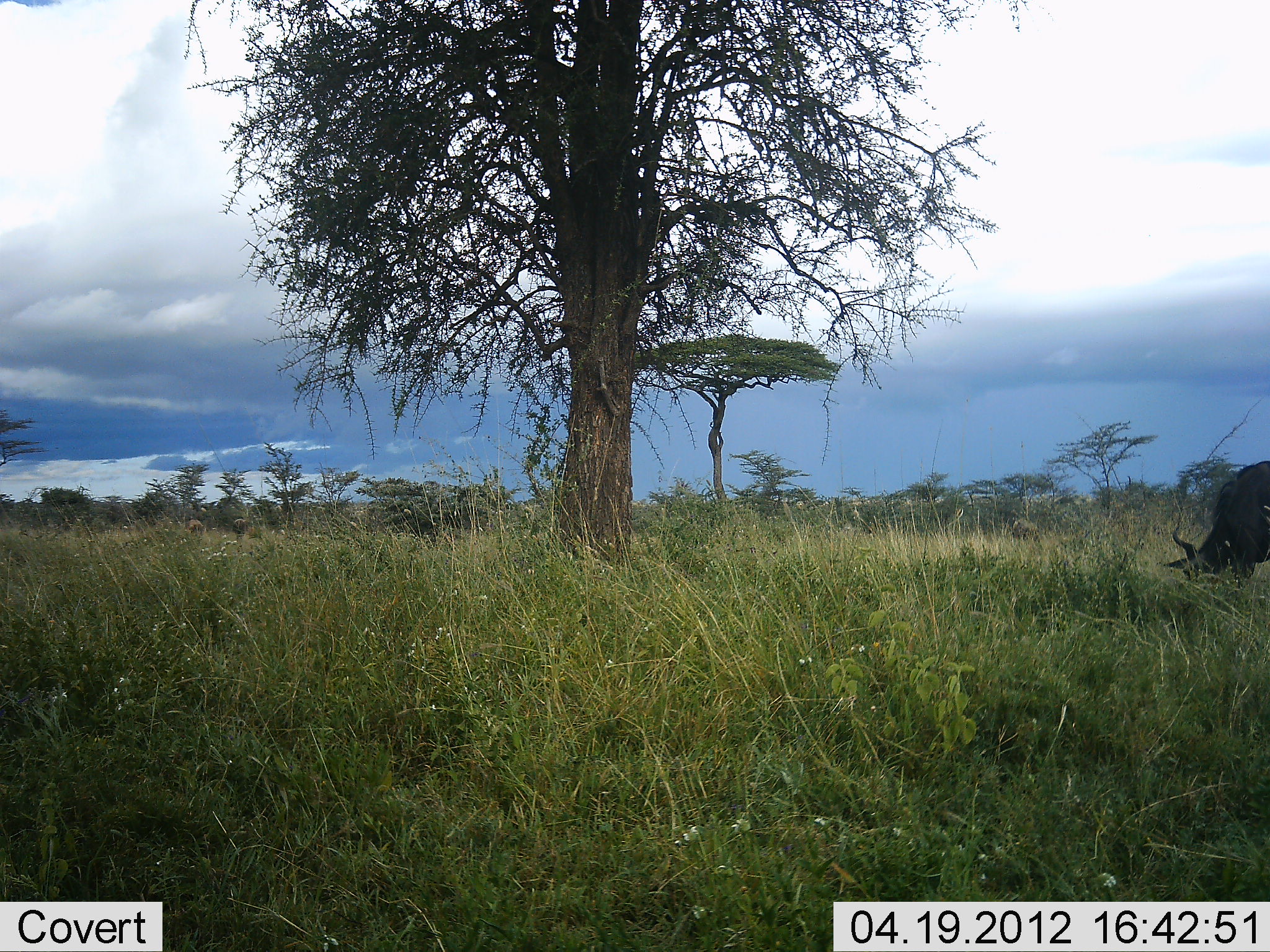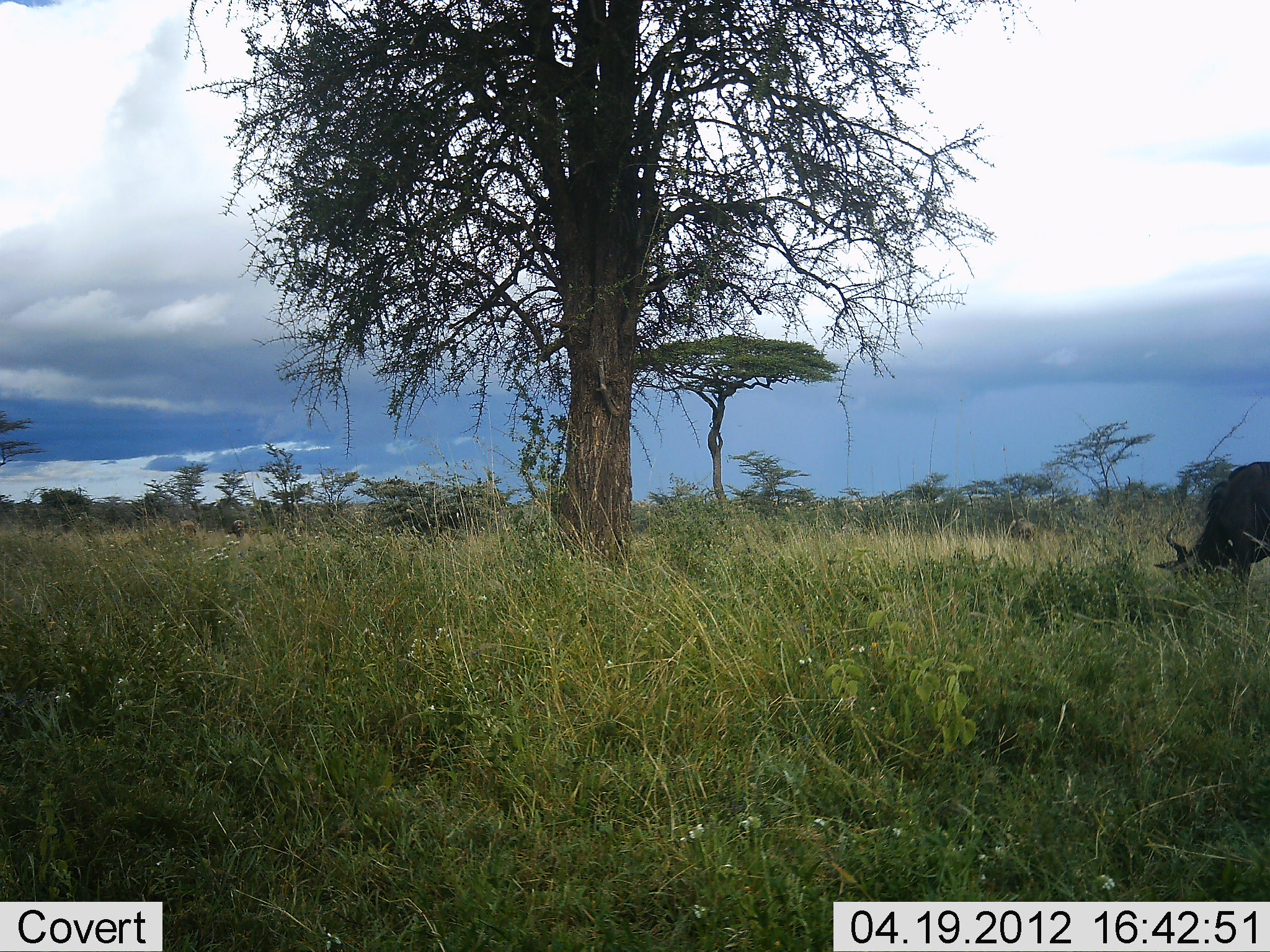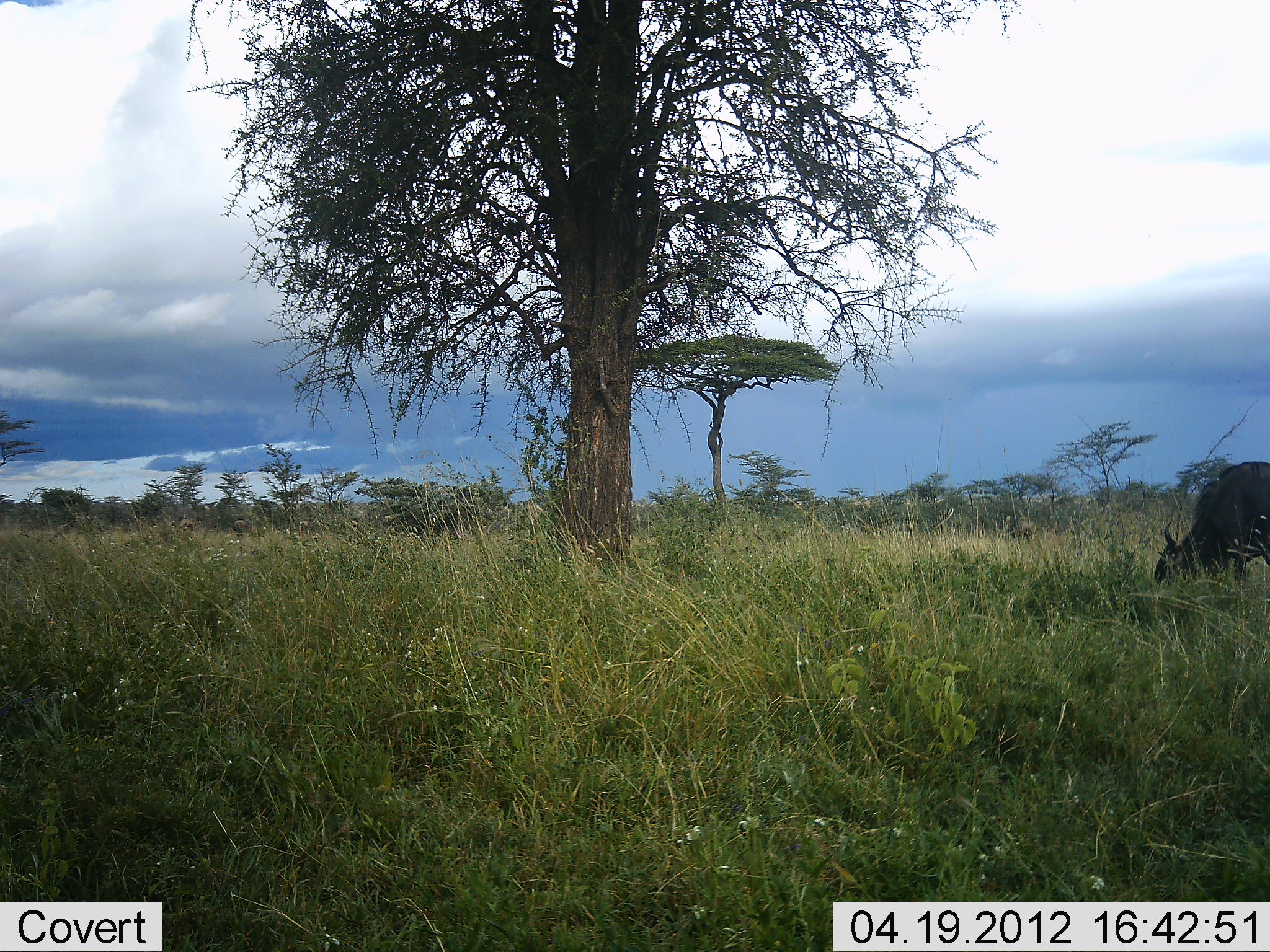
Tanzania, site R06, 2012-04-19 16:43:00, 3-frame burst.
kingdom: Animalia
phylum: Chordata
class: Mammalia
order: Artiodactyla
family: Bovidae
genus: Connochaetes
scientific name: Connochaetes taurinus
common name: blue wildebeest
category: wildebeest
Wildebeest (blue wildebeest) (Connochaetes taurinus), count 1. Behavior (volunteer vote fractions): standing 11%, resting 0%, moving 5%, interacting 0%. Young present (vote fraction): 0%. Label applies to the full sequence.